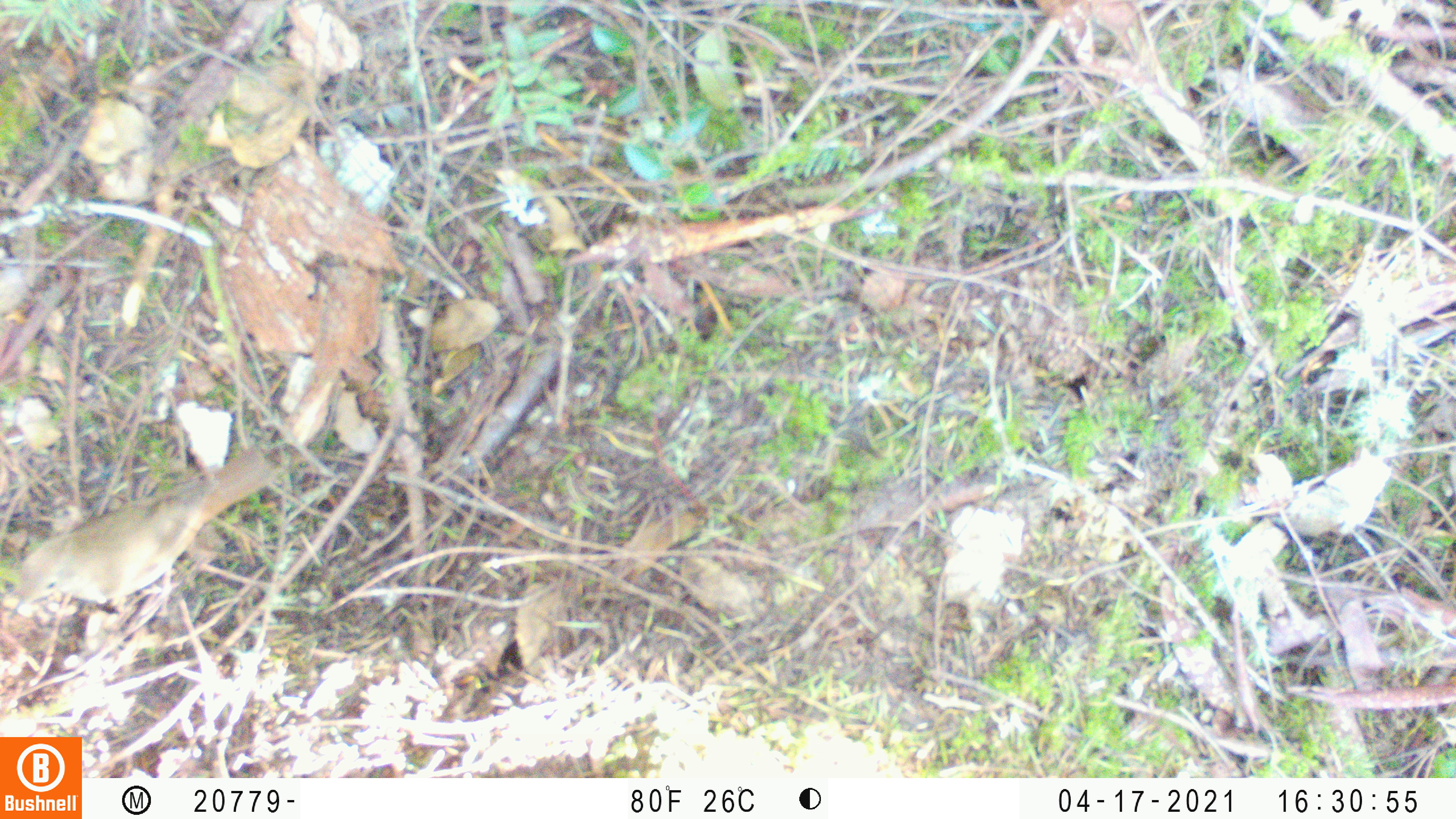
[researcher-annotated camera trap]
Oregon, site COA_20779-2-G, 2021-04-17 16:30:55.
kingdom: Animalia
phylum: Chordata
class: Aves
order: Passeriformes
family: Turdidae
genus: Catharus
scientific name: Catharus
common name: brown thrushes and nightingale-thrushes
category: catharus species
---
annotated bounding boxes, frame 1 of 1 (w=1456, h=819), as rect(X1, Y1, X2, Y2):
catharus species: rect(0, 425, 295, 648)